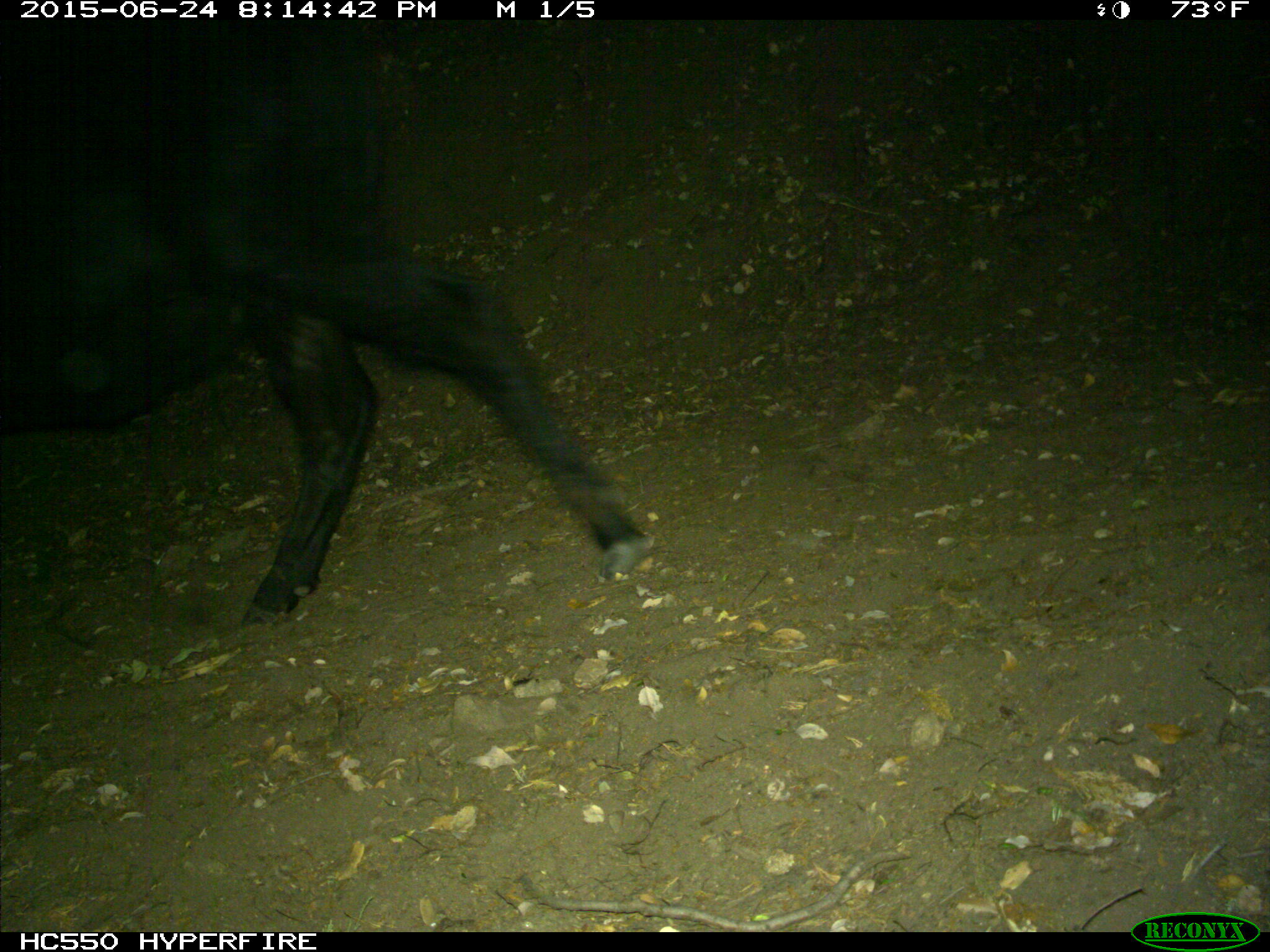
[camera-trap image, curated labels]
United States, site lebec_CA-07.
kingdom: Animalia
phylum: Chordata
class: Mammalia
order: Artiodactyla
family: Bovidae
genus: Bos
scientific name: Bos taurus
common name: domestic cow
Bos taurus (domestic cow).